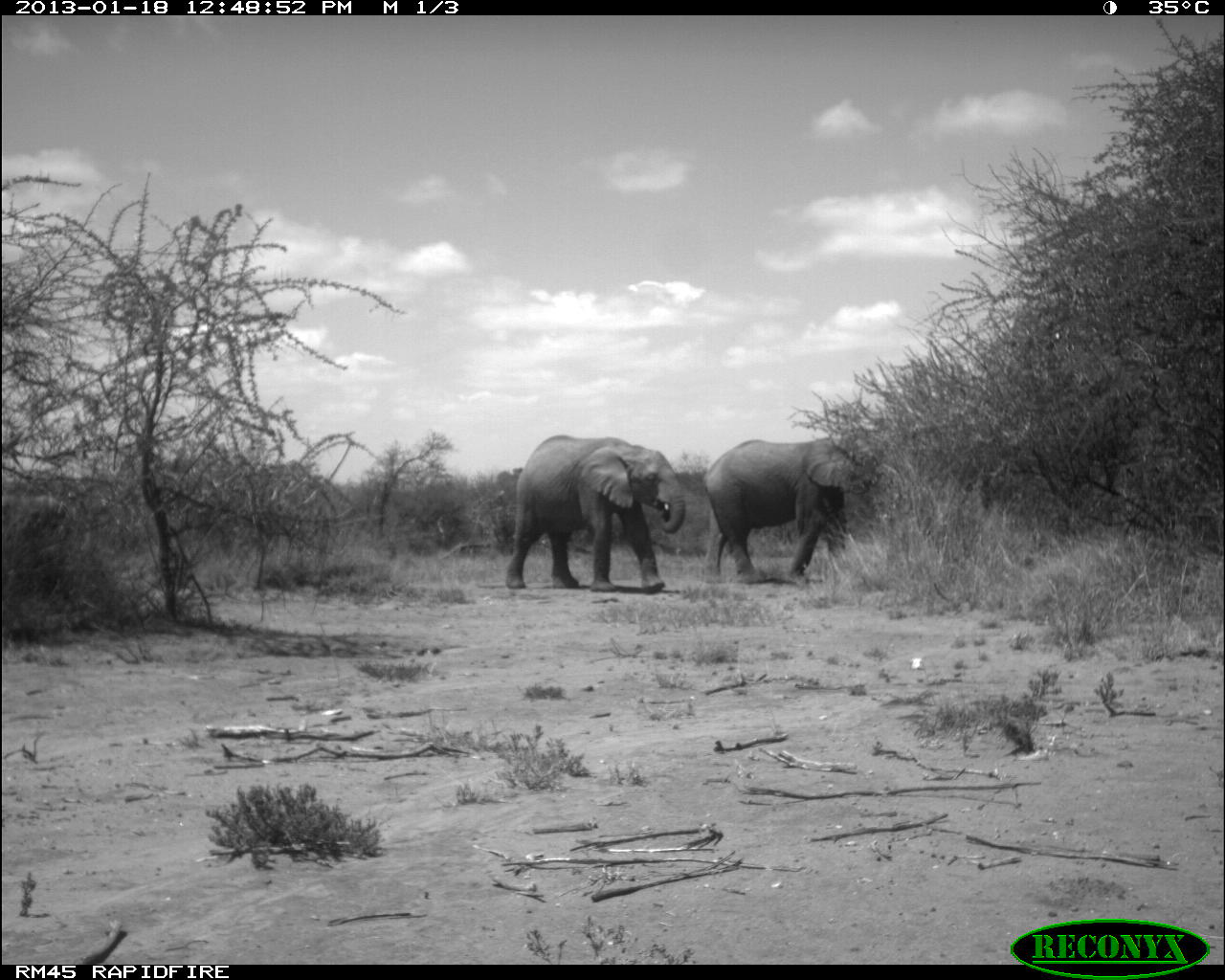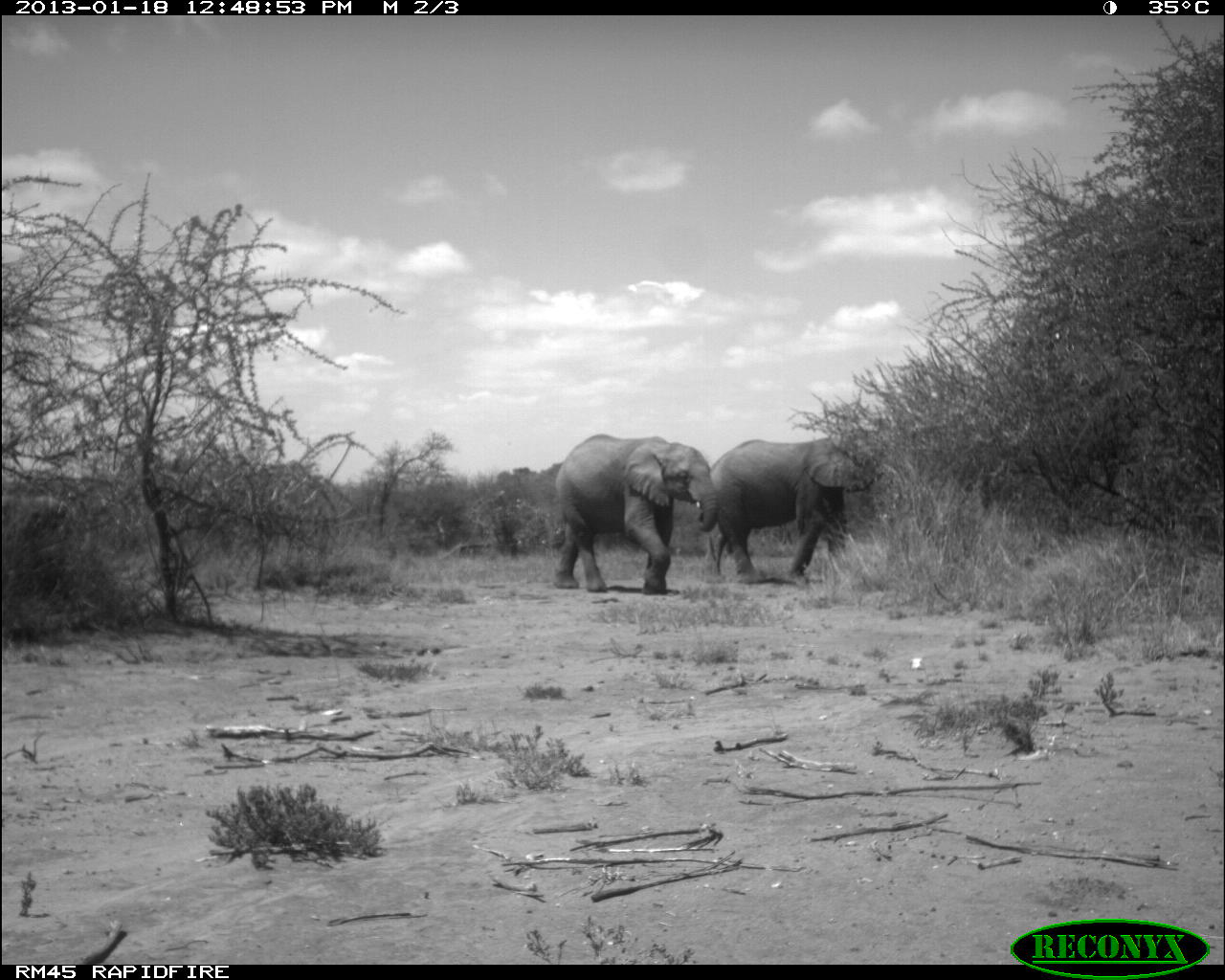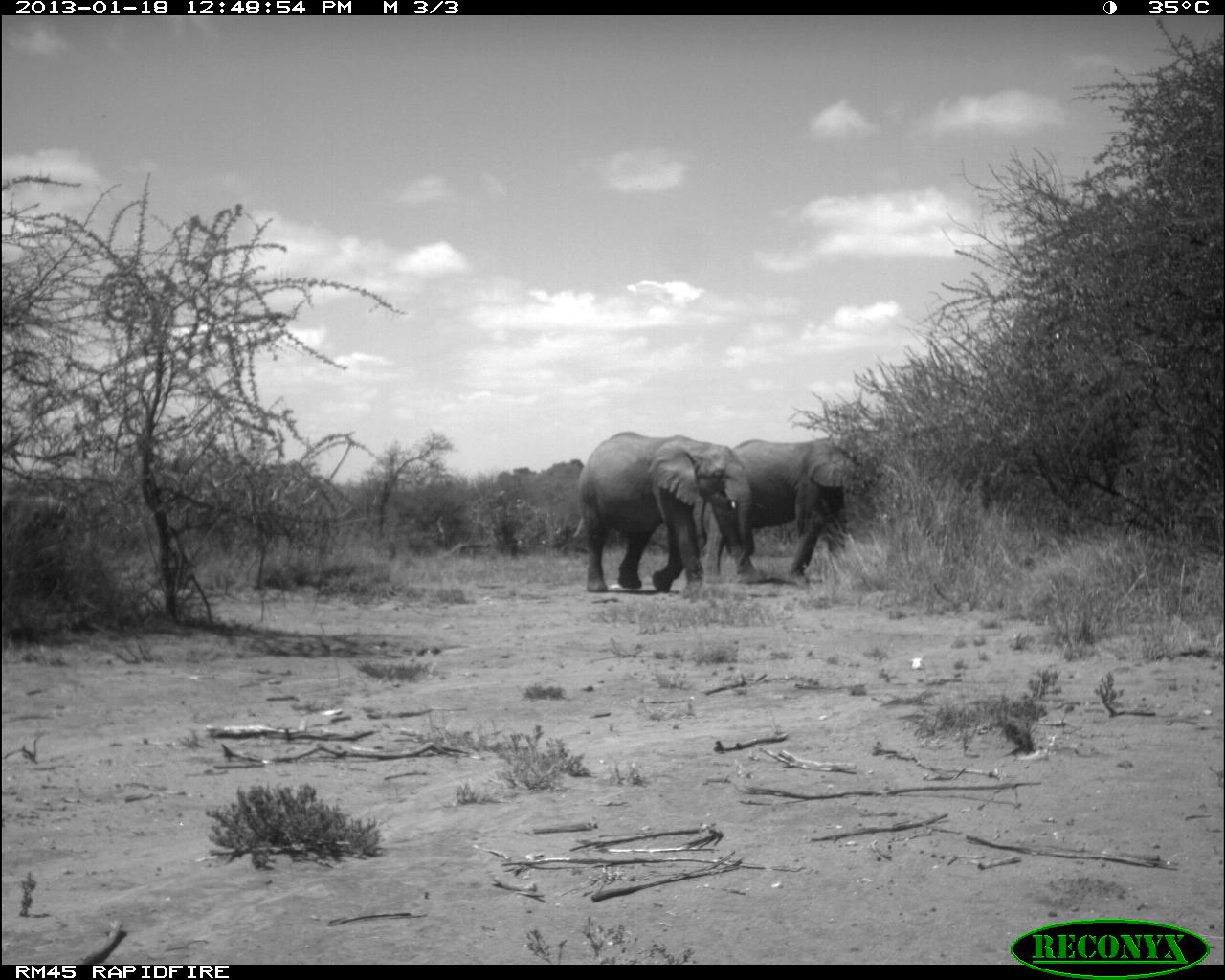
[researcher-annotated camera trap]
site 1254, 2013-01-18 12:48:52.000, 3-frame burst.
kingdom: Animalia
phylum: Chordata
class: Mammalia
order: Proboscidea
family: Elephantidae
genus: Loxodonta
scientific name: Loxodonta africana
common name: african bush elephant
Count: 3.